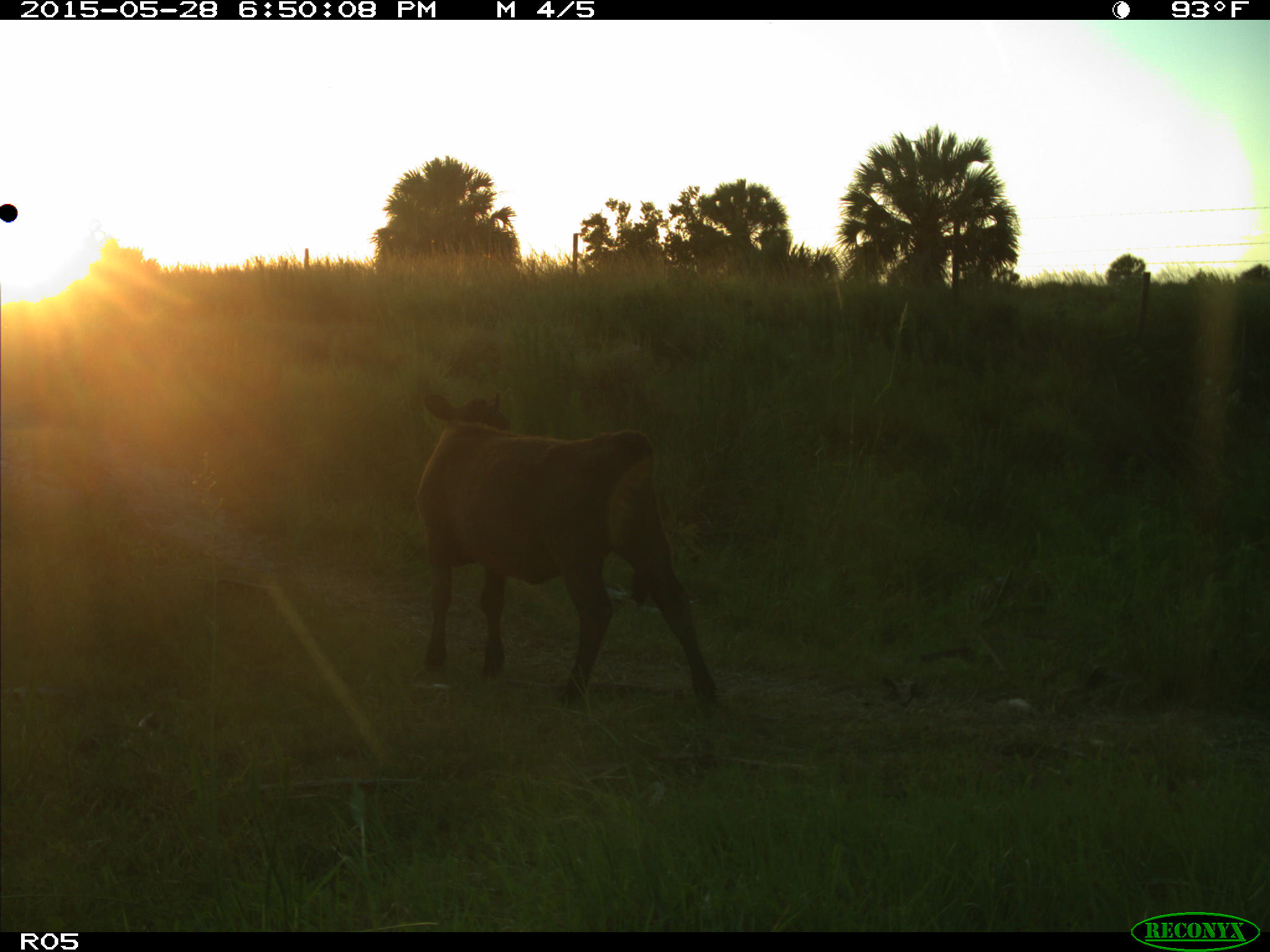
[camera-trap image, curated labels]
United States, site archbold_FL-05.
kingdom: Animalia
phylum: Chordata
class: Mammalia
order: Artiodactyla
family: Bovidae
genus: Bos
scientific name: Bos taurus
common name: domestic cow